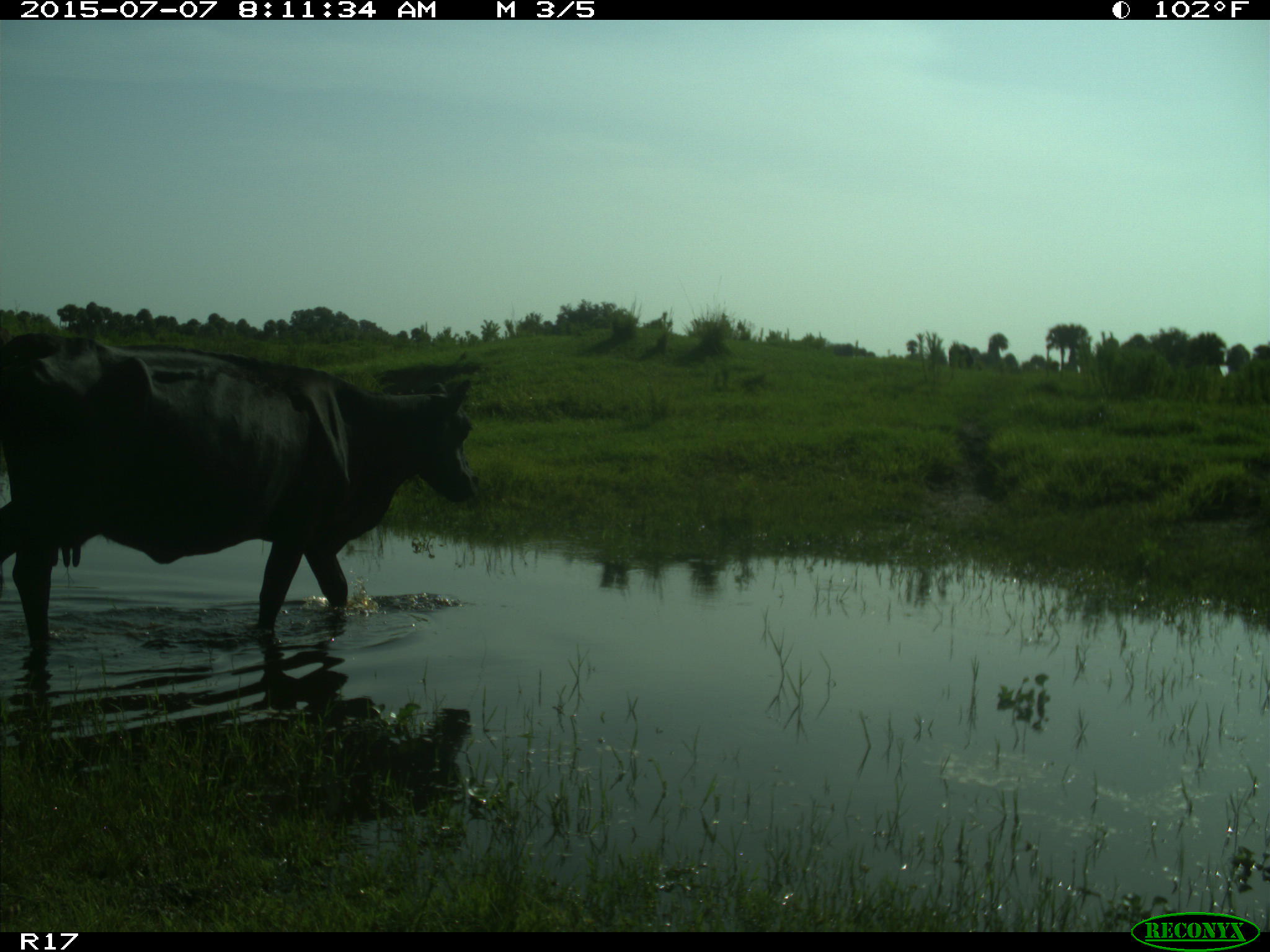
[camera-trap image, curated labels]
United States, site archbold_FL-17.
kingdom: Animalia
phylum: Chordata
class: Mammalia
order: Artiodactyla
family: Bovidae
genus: Bos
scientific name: Bos taurus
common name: domestic cow